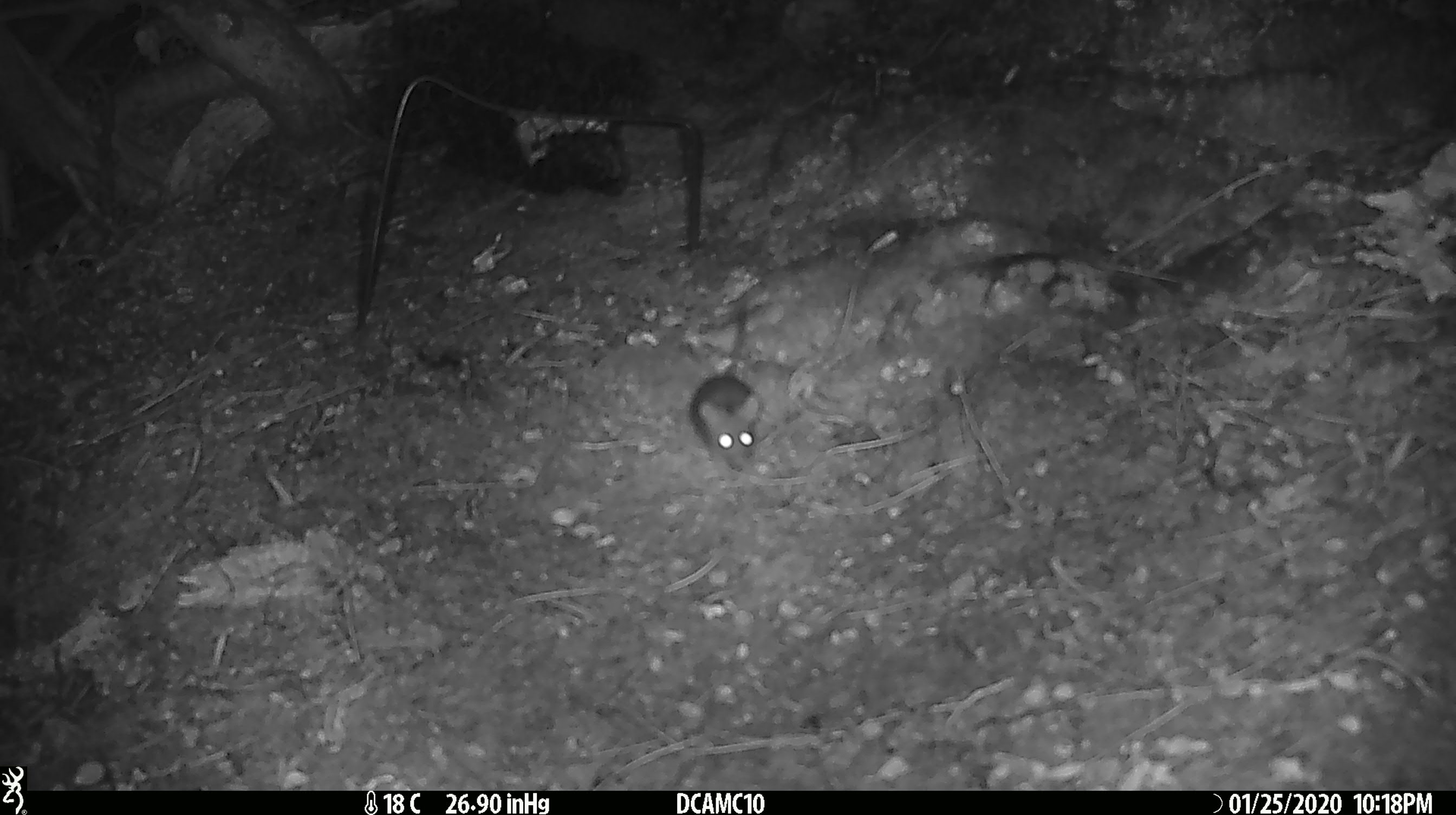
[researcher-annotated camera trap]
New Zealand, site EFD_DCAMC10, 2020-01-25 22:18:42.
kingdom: Animalia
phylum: Chordata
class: Mammalia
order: Rodentia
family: Muridae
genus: Mus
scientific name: Mus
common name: mouse